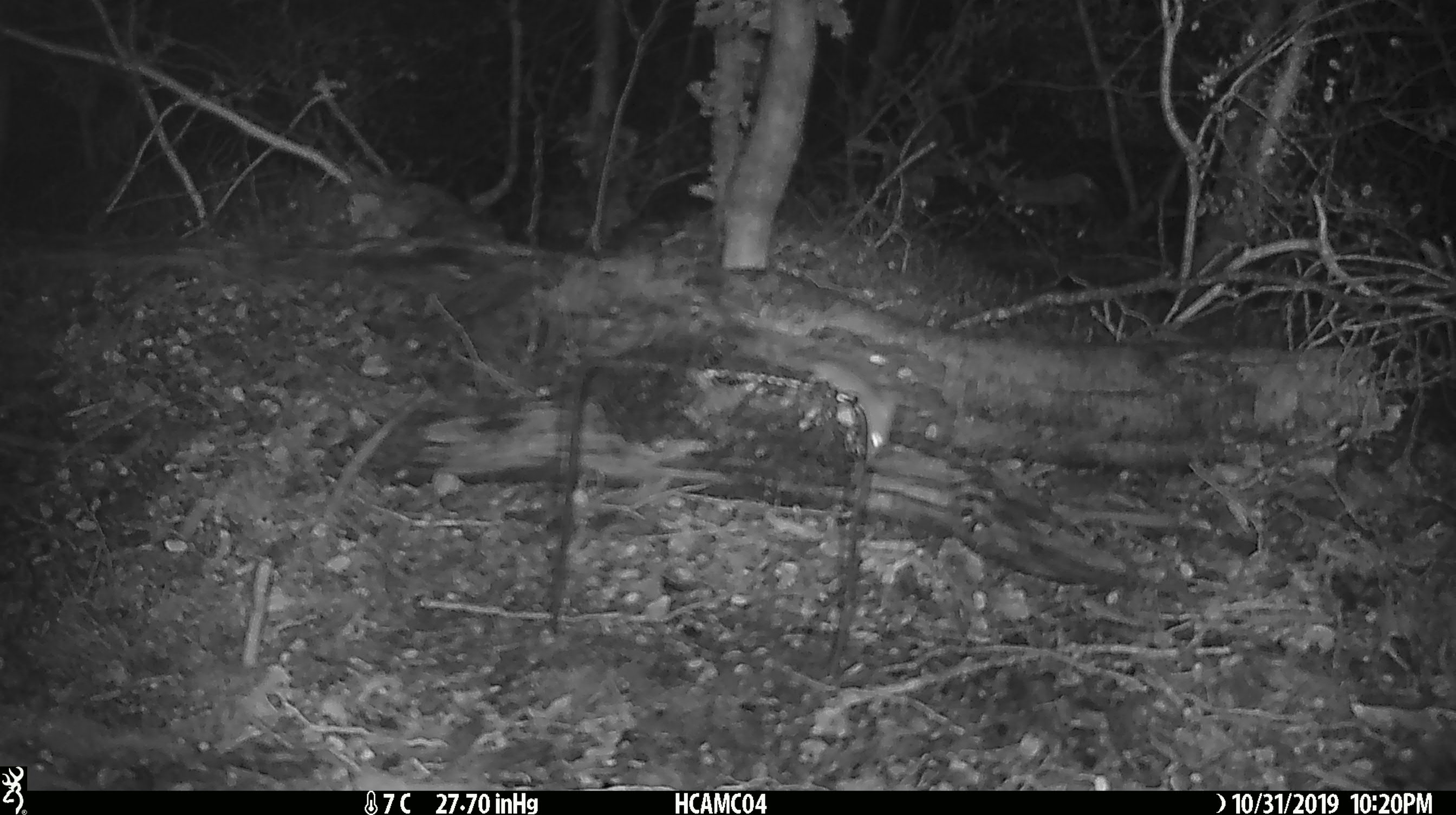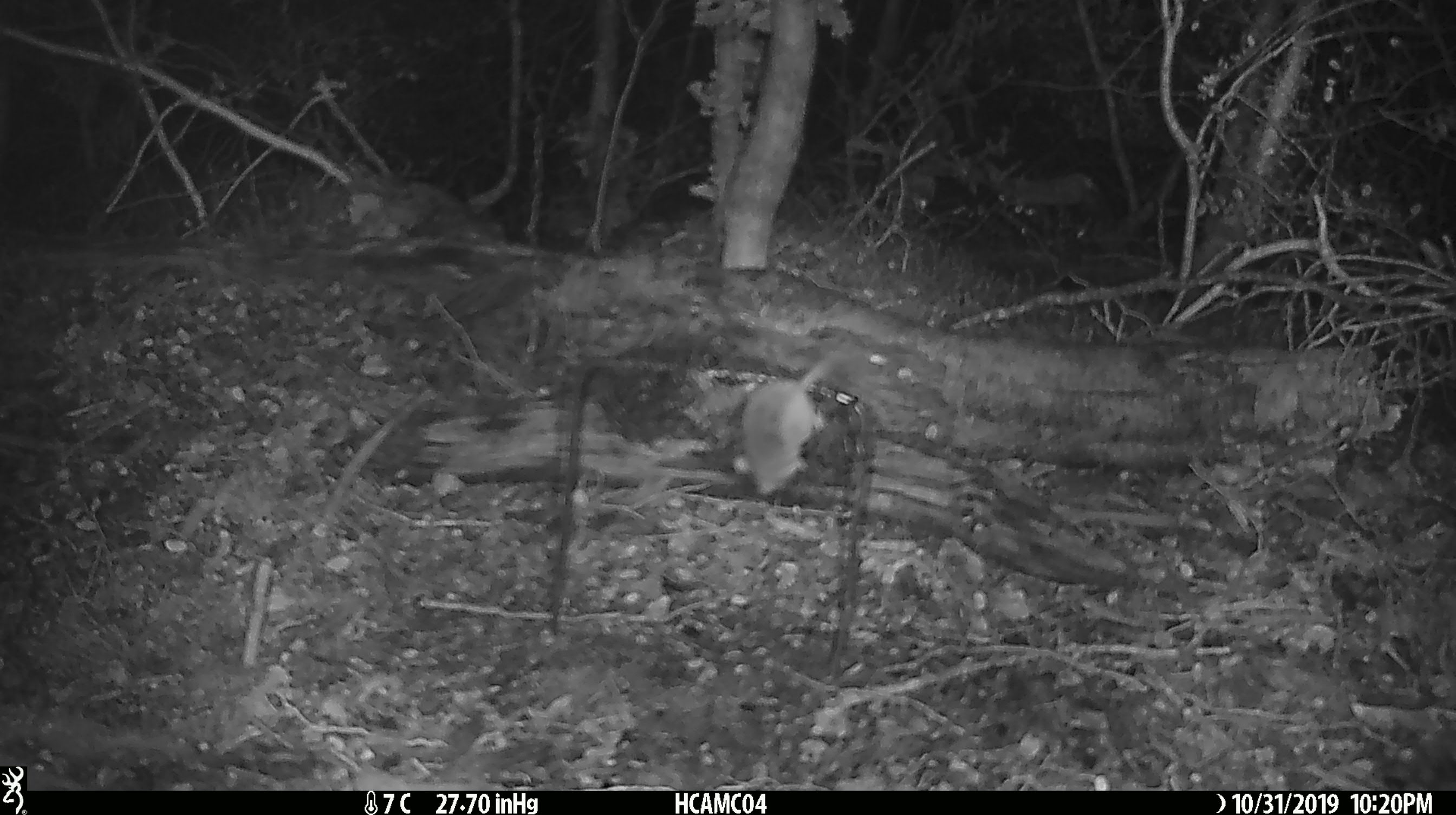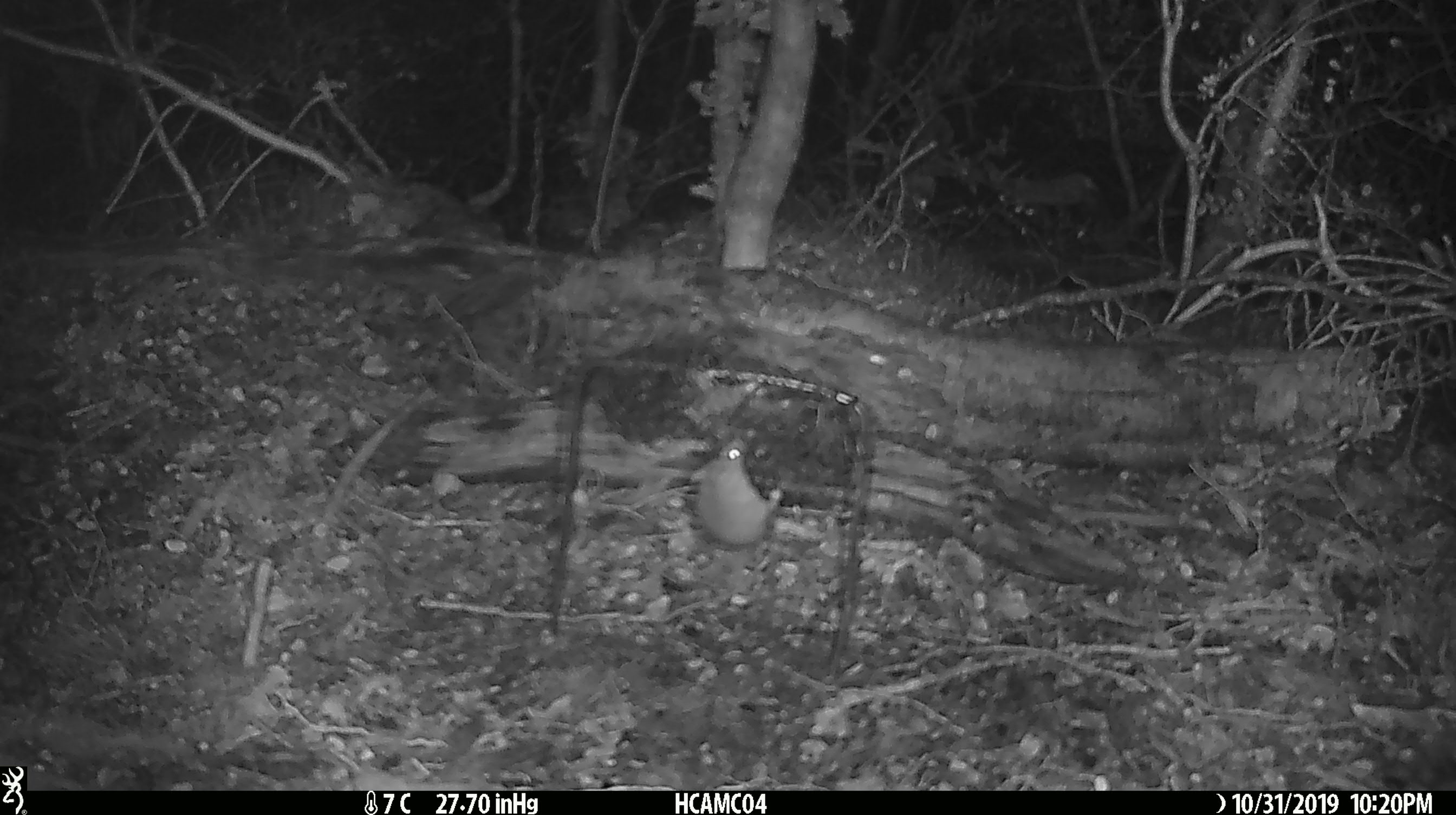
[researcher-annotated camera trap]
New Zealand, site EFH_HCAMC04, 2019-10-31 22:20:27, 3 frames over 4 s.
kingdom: Animalia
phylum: Chordata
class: Mammalia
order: Rodentia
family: Muridae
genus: Mus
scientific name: Mus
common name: mouse